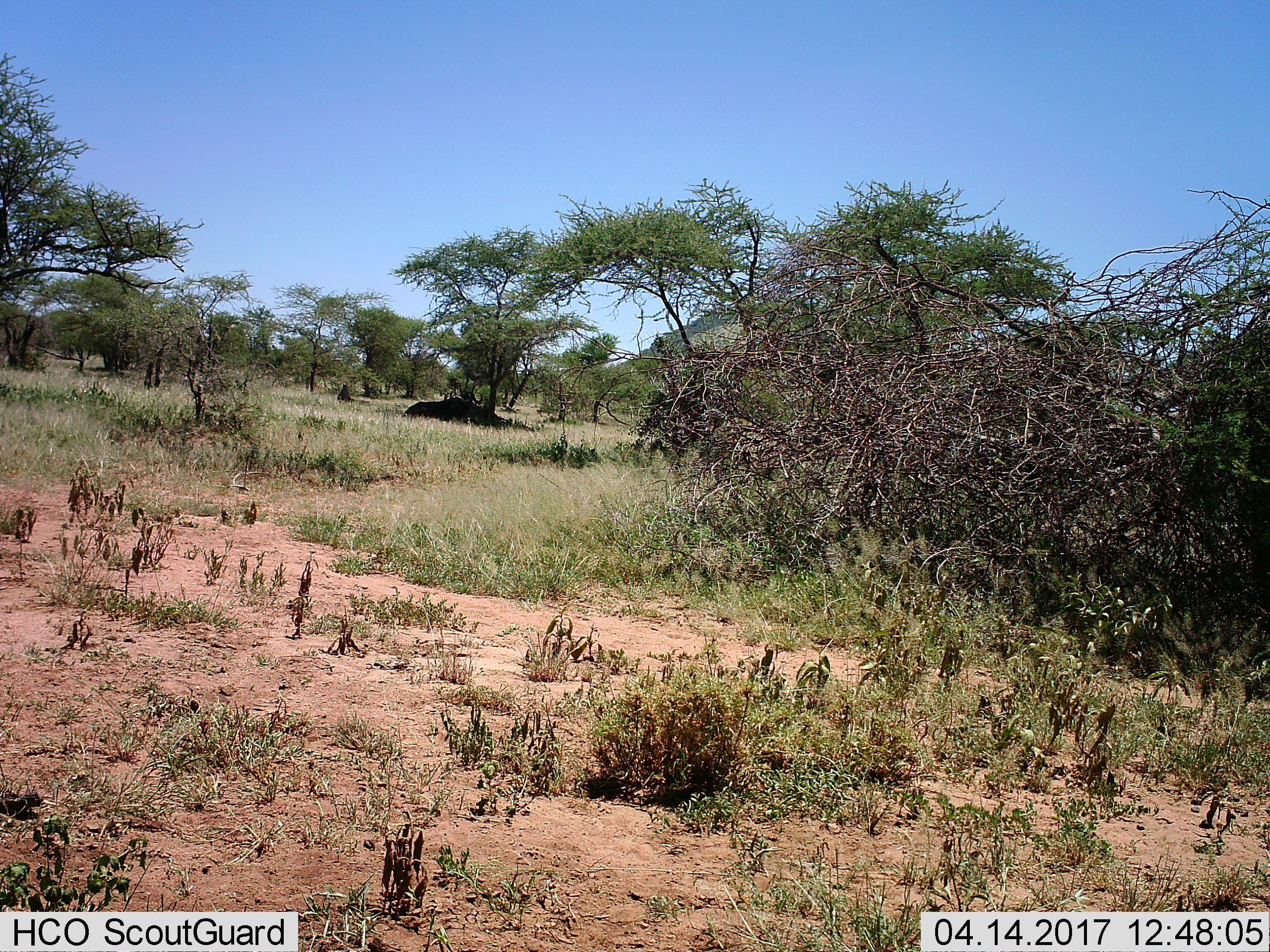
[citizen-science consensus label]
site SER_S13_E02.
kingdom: Animalia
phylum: Chordata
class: Mammalia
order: Artiodactyla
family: Bovidae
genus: Connochaetes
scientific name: Connochaetes taurinus taurinus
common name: blue wildebeest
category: wildebeestblue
Wildebeestblue (blue wildebeest) (Connochaetes taurinus taurinus), count 3. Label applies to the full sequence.